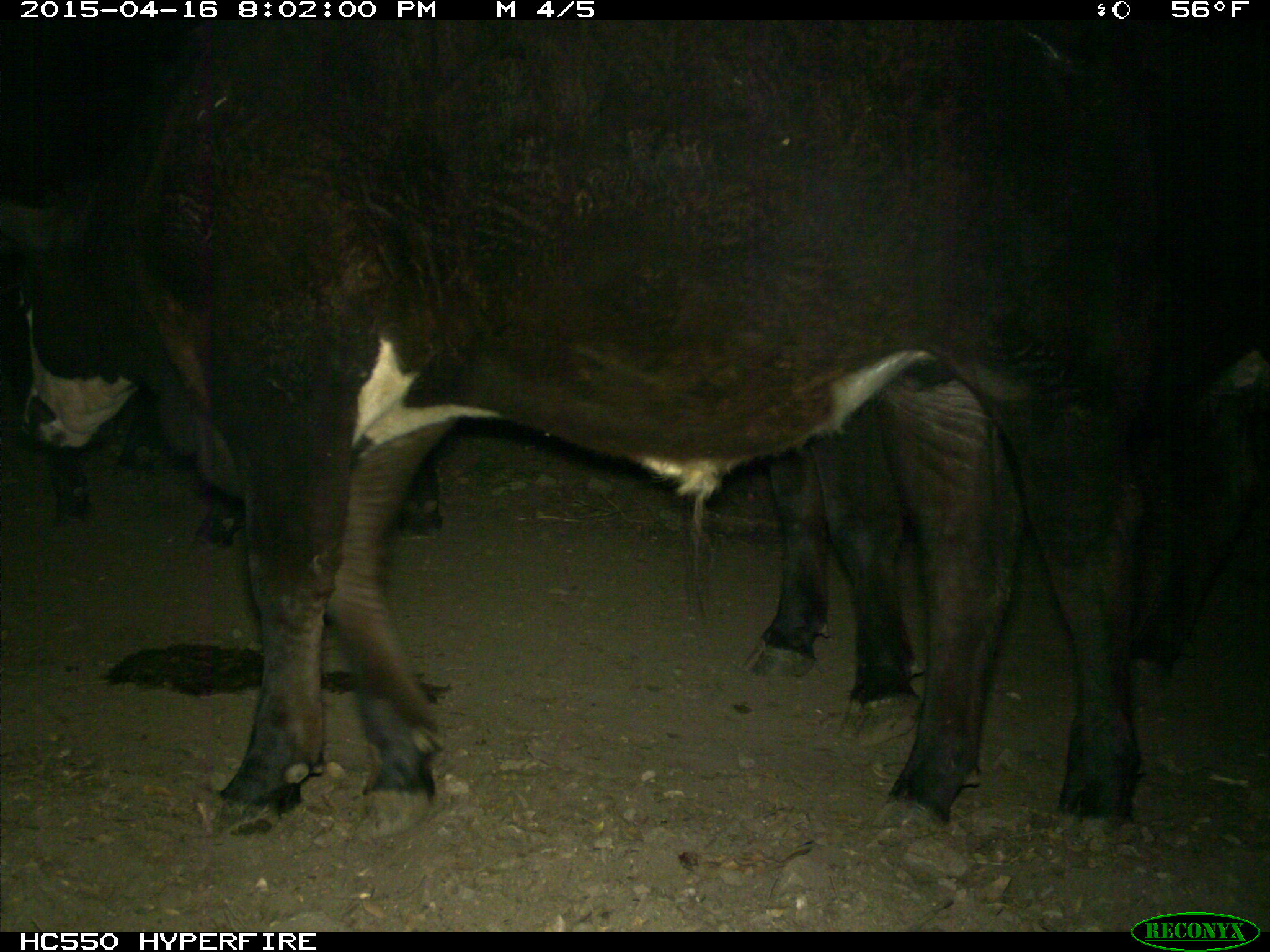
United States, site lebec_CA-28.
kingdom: Animalia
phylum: Chordata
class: Mammalia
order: Artiodactyla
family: Bovidae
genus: Bos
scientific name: Bos taurus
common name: domestic cow